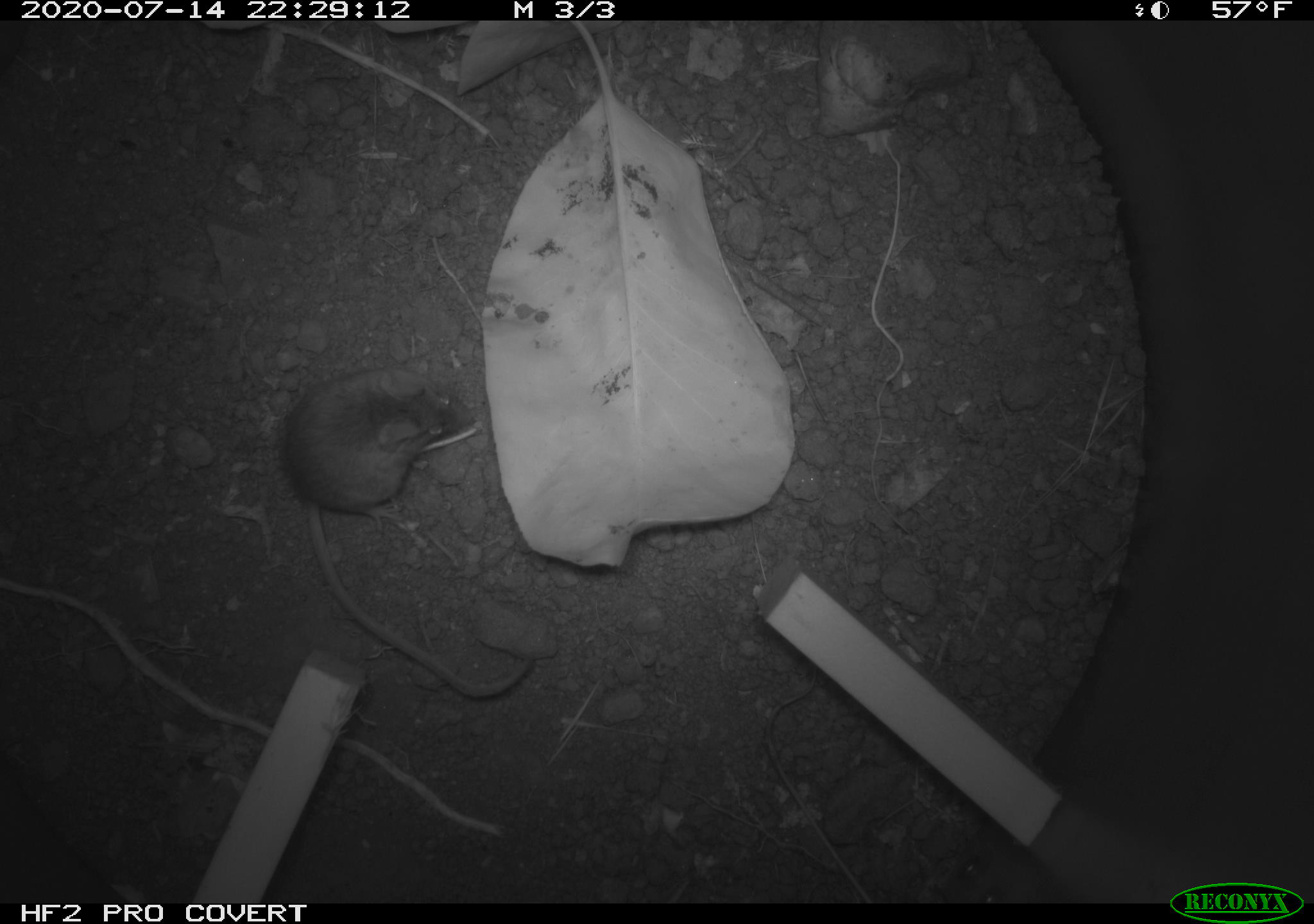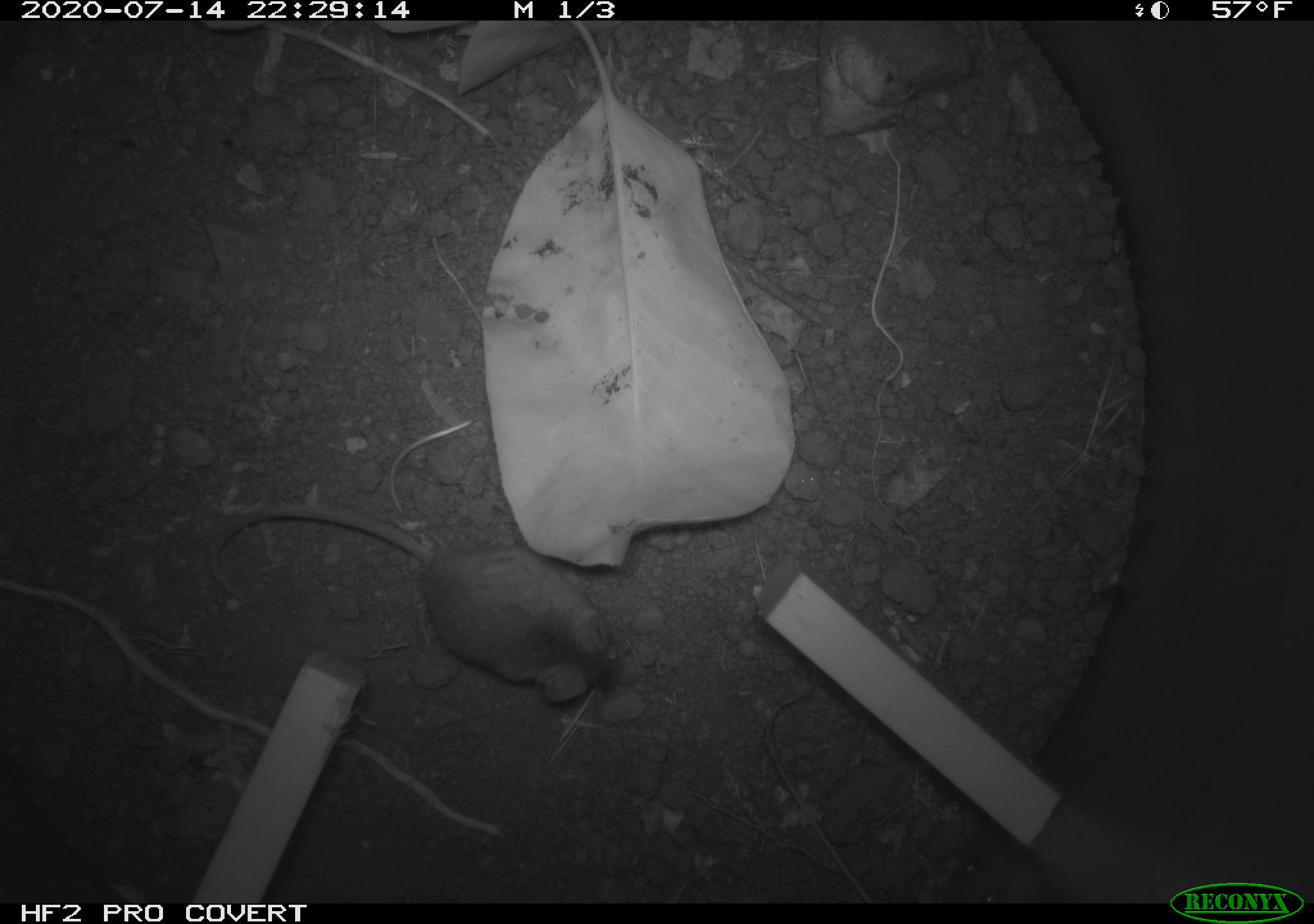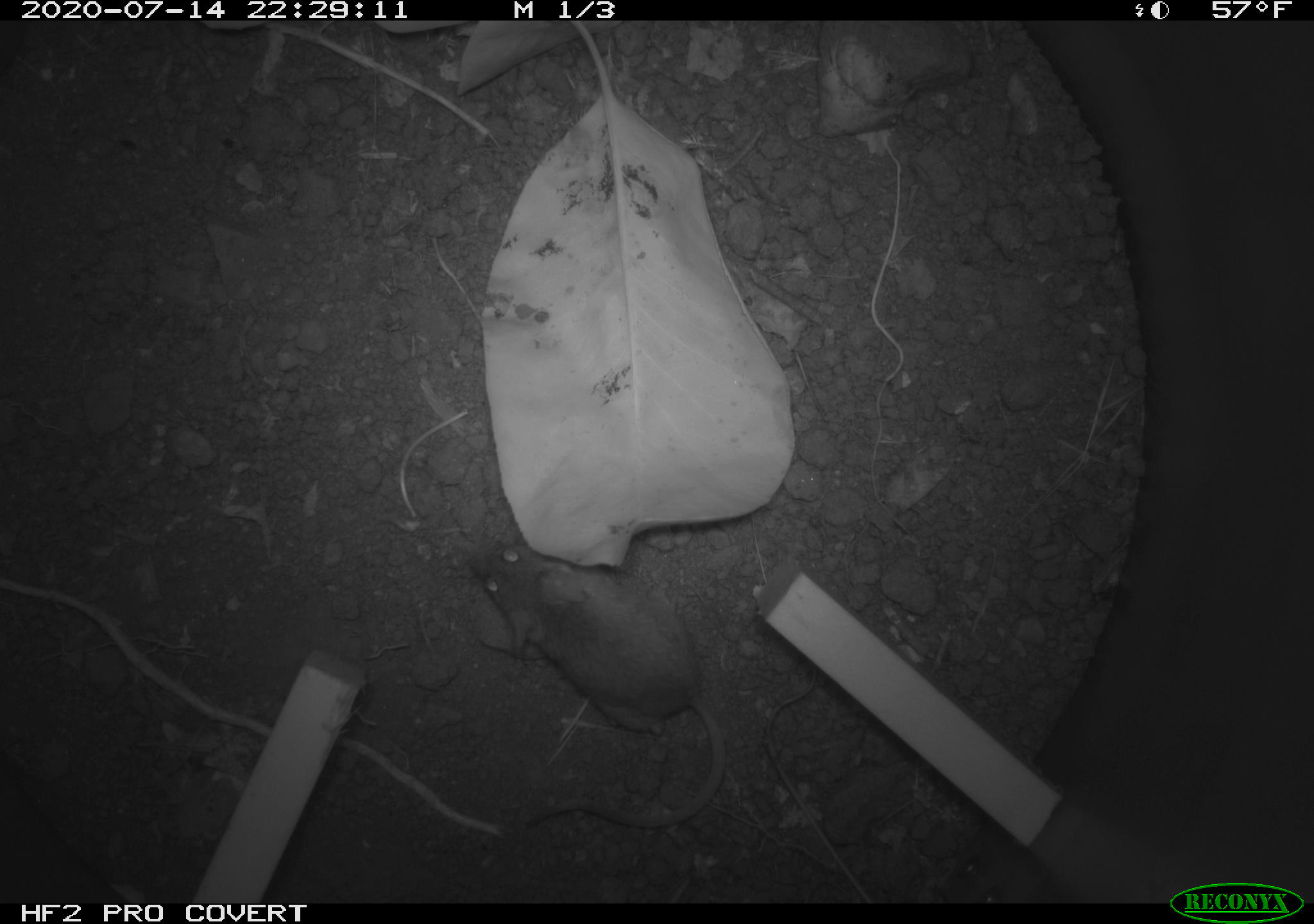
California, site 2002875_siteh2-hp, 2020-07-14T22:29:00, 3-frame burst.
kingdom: Animalia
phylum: Chordata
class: Mammalia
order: Rodentia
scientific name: Rodentia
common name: rodent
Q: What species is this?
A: Rodent (Rodentia).